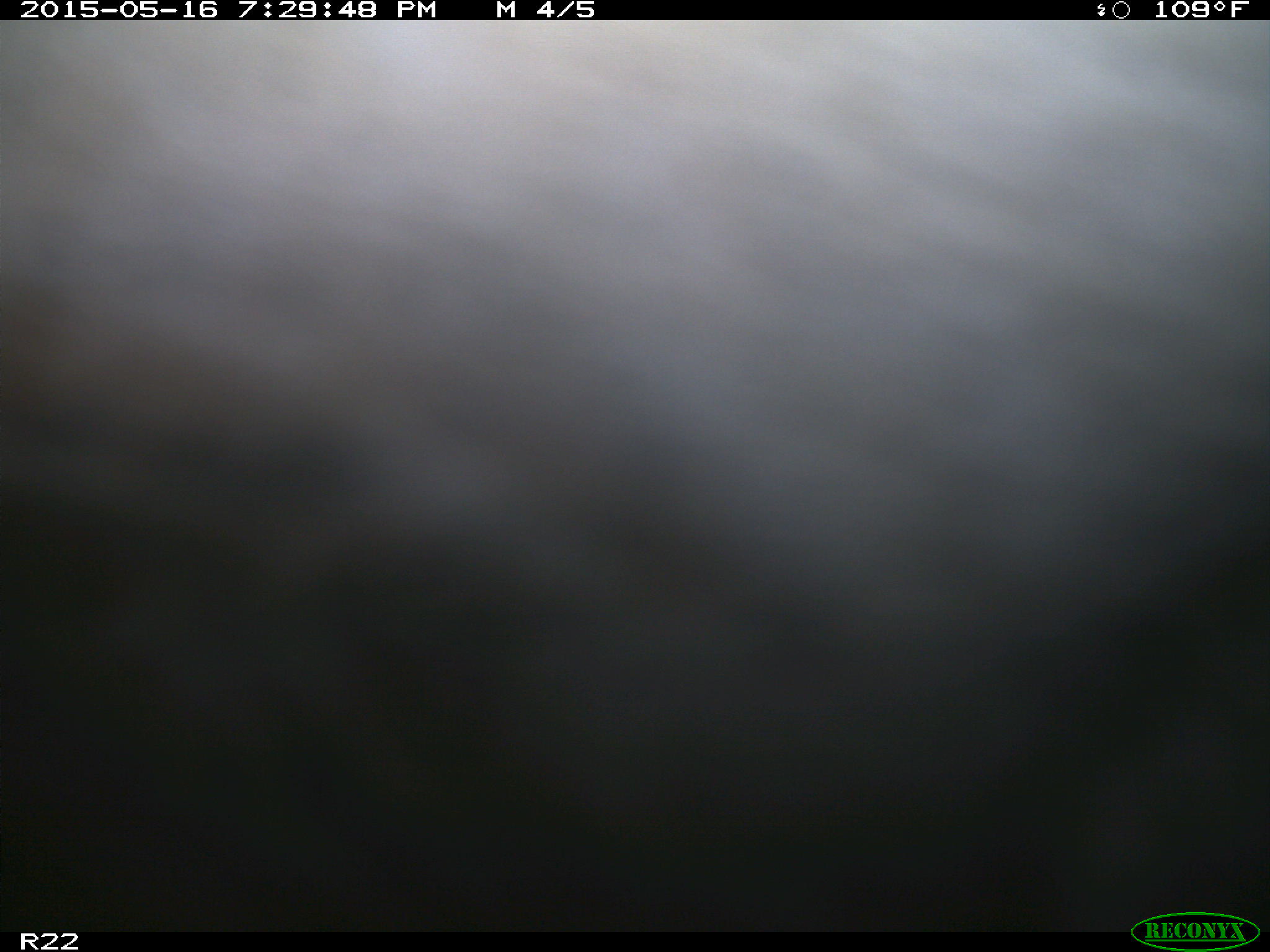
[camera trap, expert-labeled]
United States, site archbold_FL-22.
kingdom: Animalia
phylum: Chordata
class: Mammalia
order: Artiodactyla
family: Bovidae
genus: Bos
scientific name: Bos taurus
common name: domestic cow